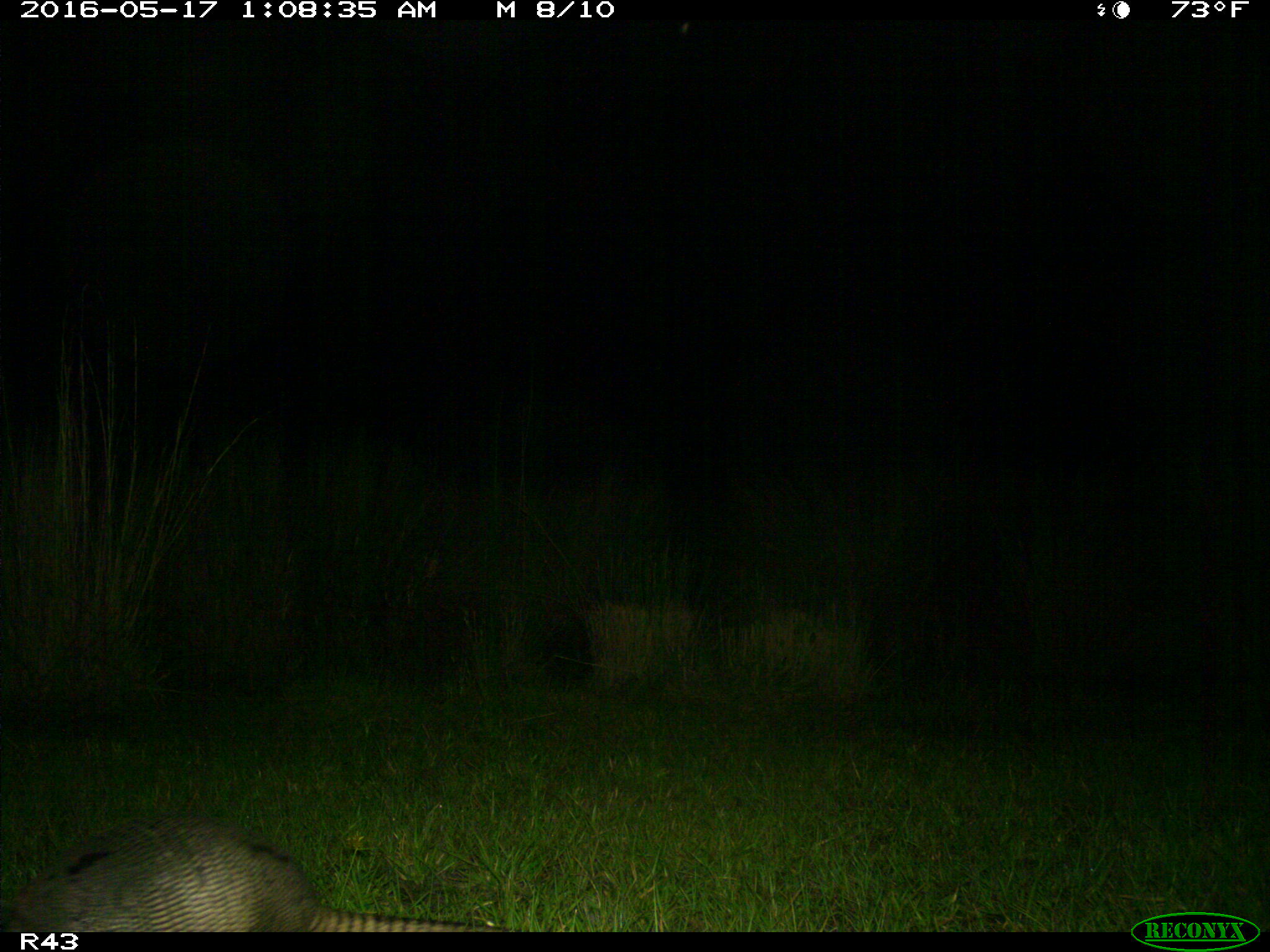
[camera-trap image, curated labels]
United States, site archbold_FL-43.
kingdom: Animalia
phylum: Chordata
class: Mammalia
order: Cingulata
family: Dasypodidae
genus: Dasypus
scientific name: Dasypus novemcinctus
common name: nine-banded armadillo